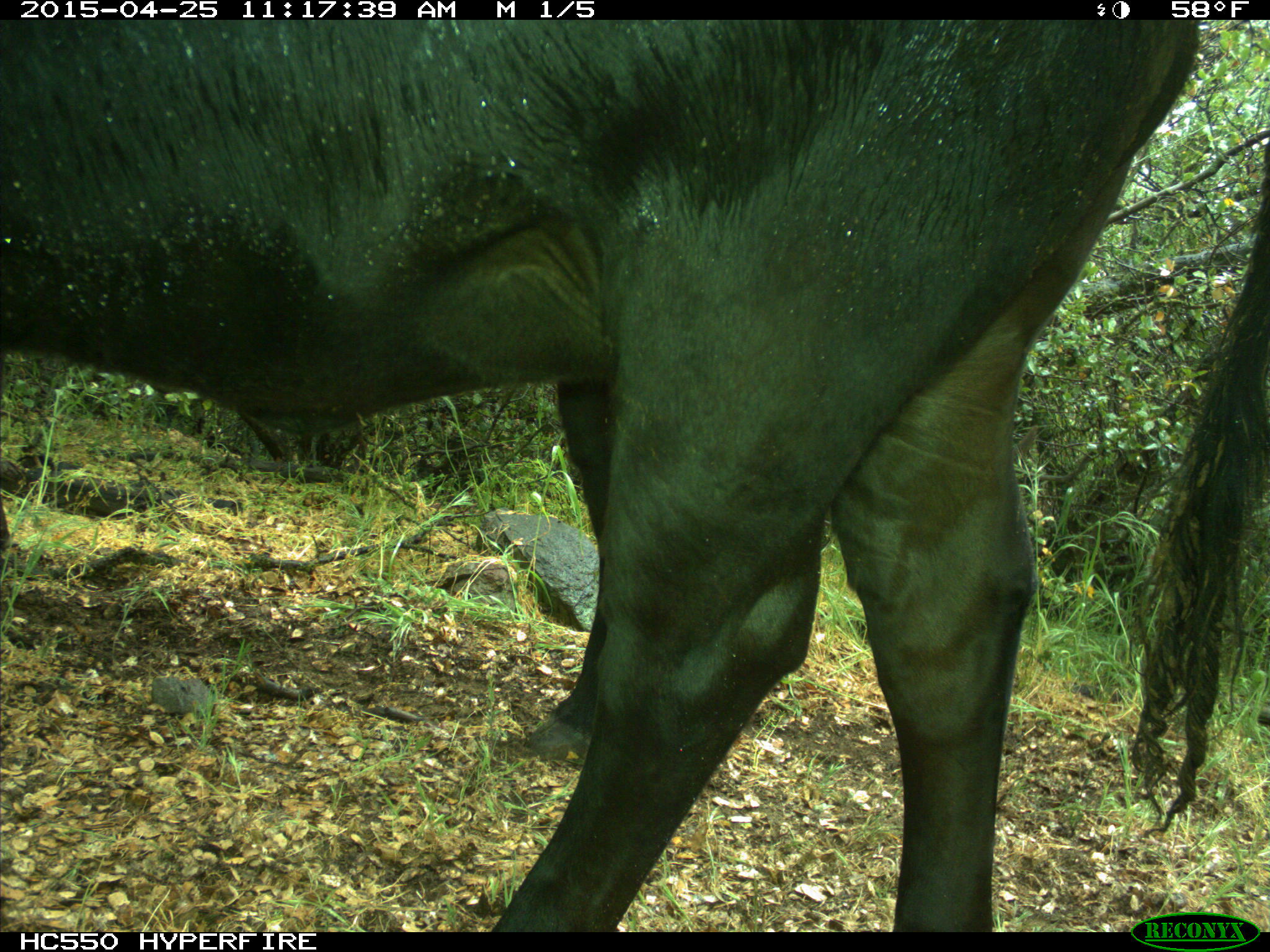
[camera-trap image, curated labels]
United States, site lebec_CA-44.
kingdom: Animalia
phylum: Chordata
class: Mammalia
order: Artiodactyla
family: Suidae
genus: Sus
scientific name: Sus scrofa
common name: wild boar